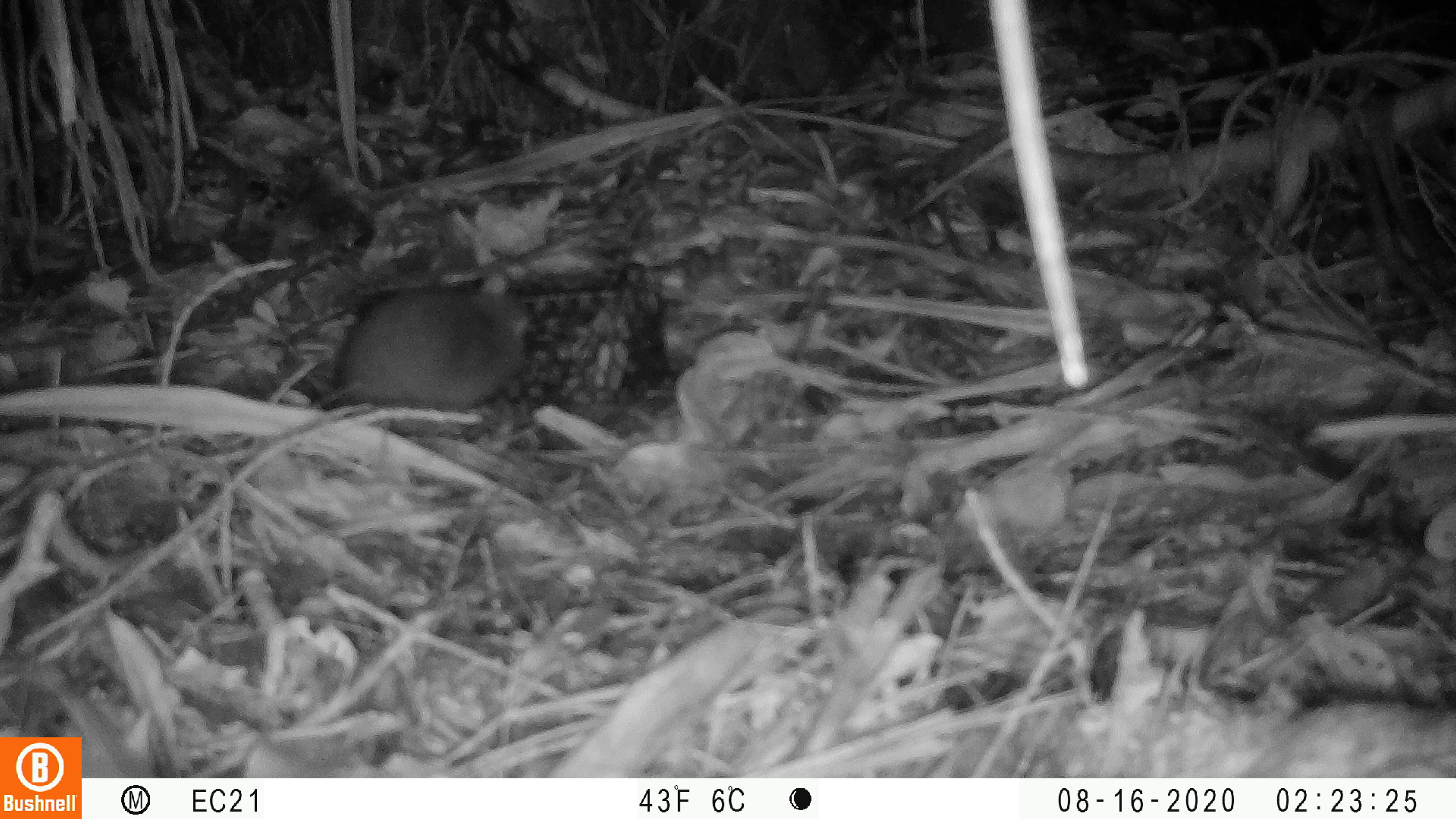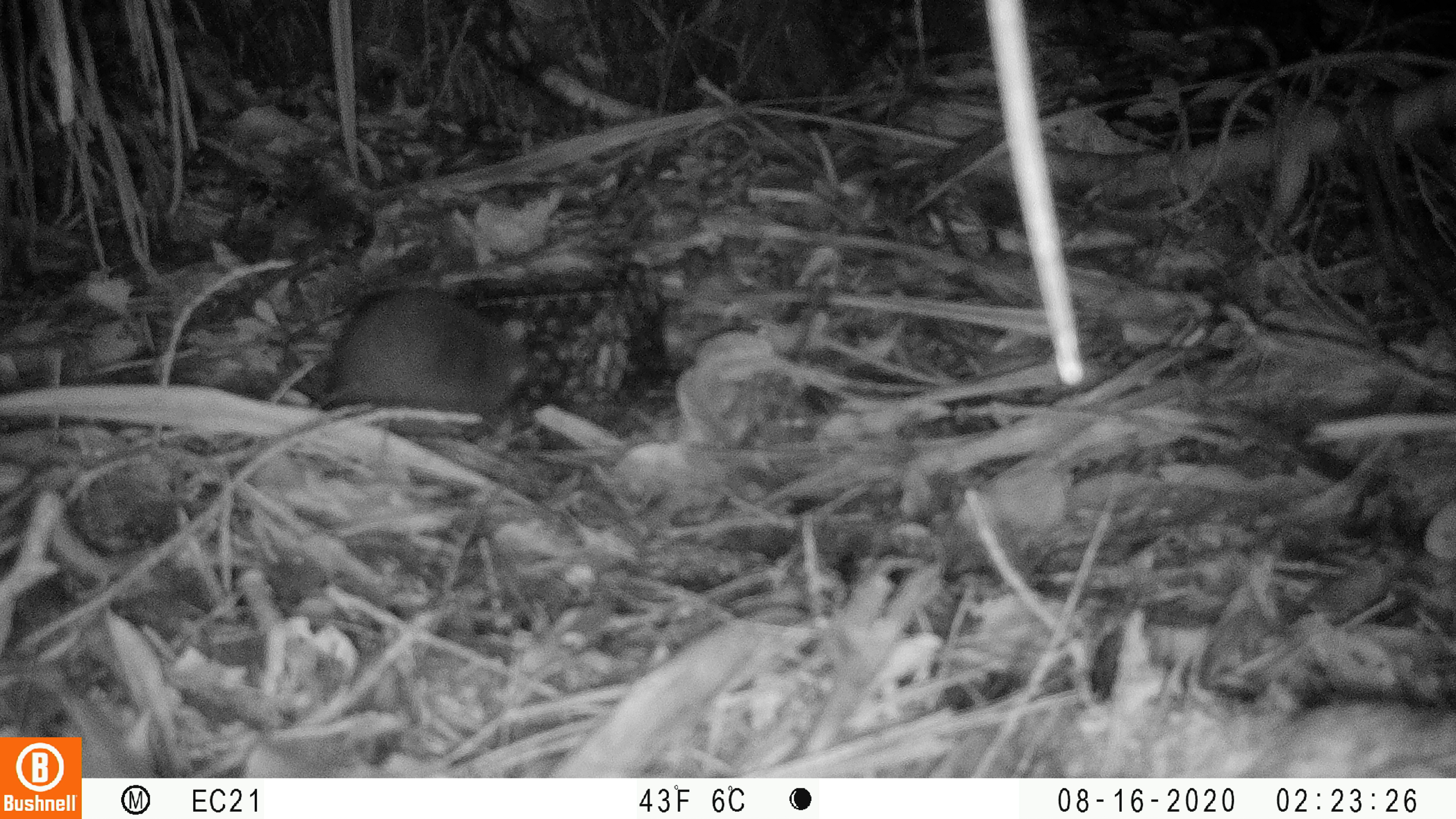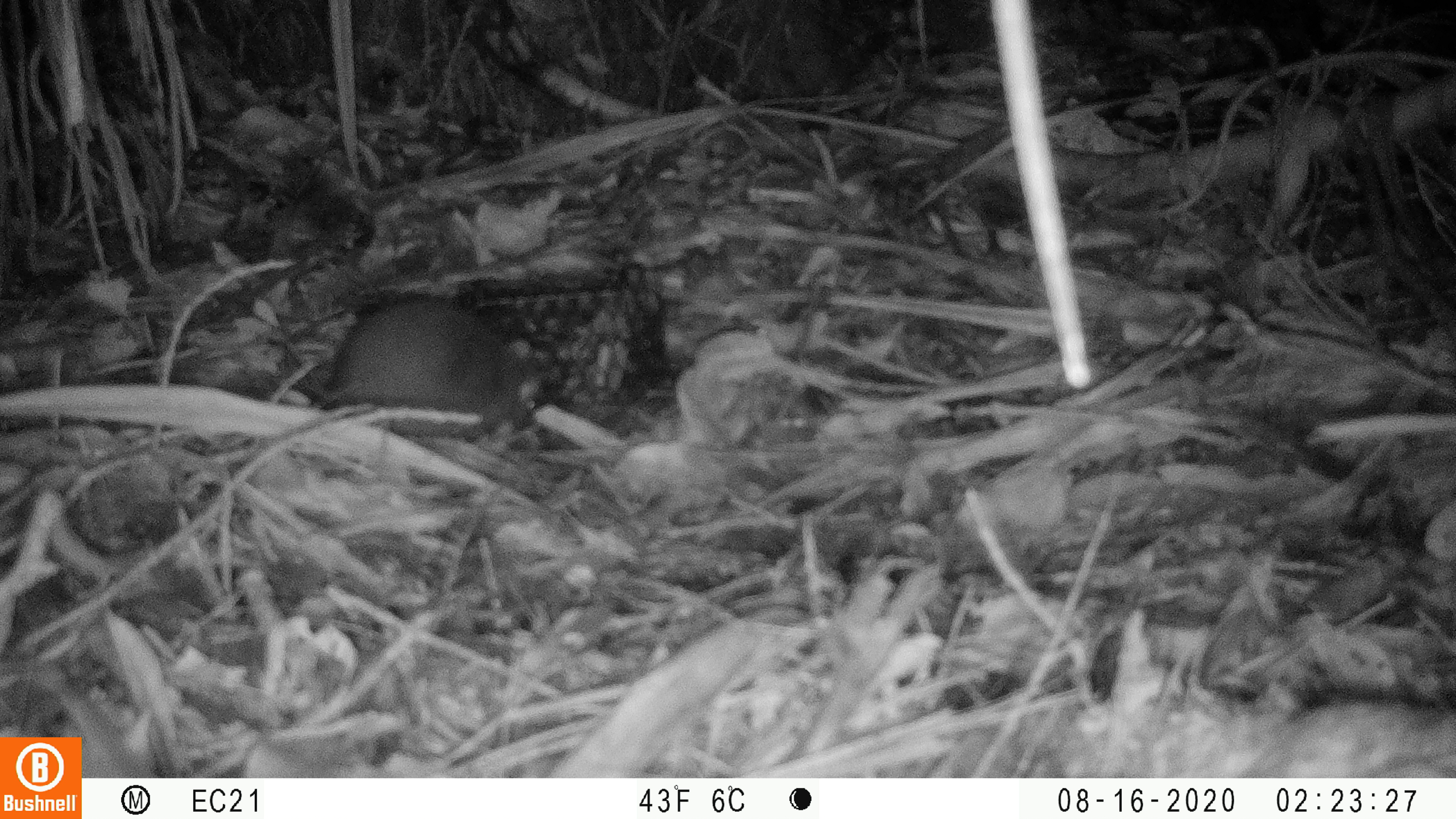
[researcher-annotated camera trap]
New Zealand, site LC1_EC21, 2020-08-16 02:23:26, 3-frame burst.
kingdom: Animalia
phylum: Chordata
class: Mammalia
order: Rodentia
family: Muridae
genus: Rattus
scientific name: Rattus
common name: rat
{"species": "rat (Rattus)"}